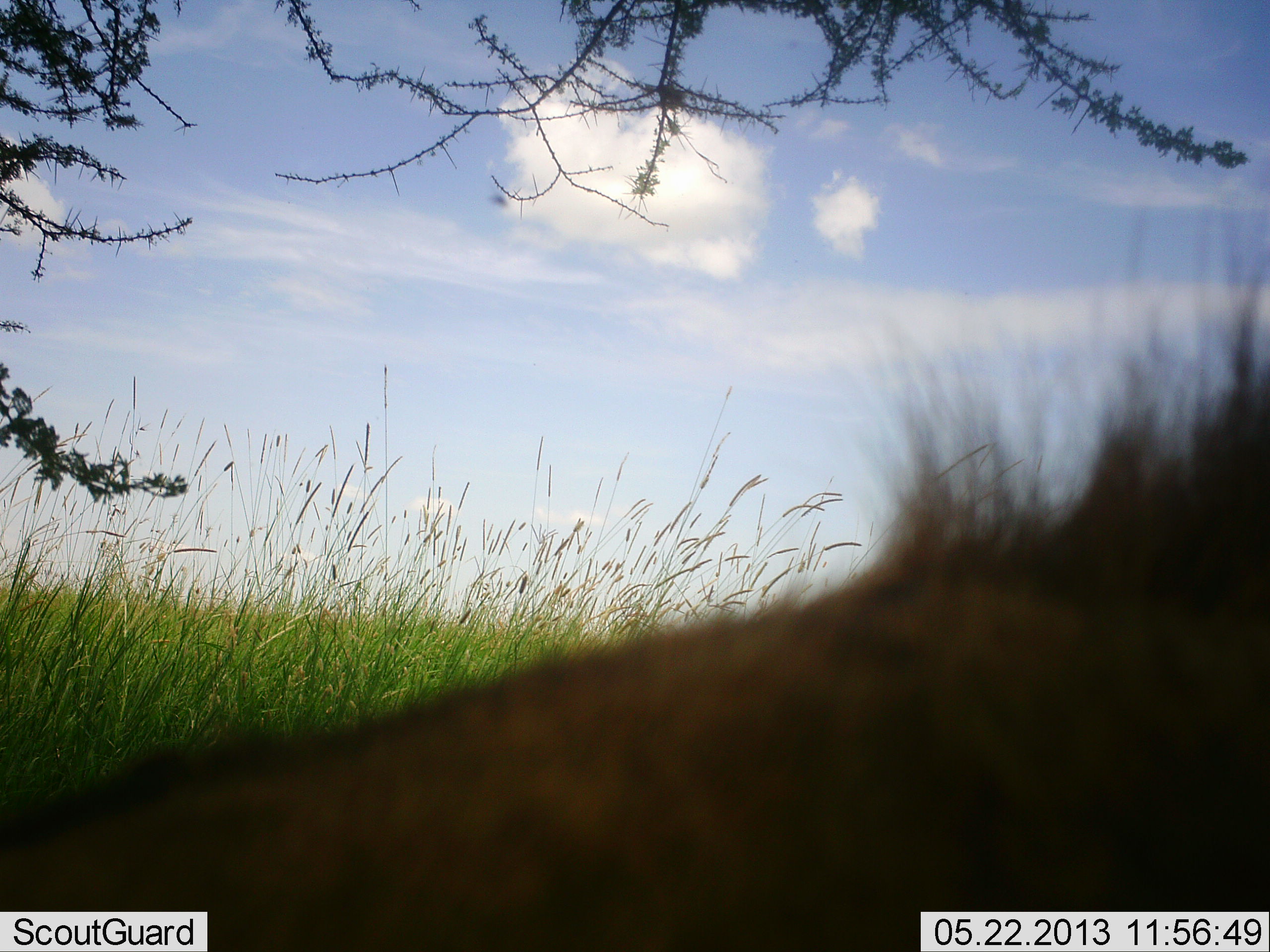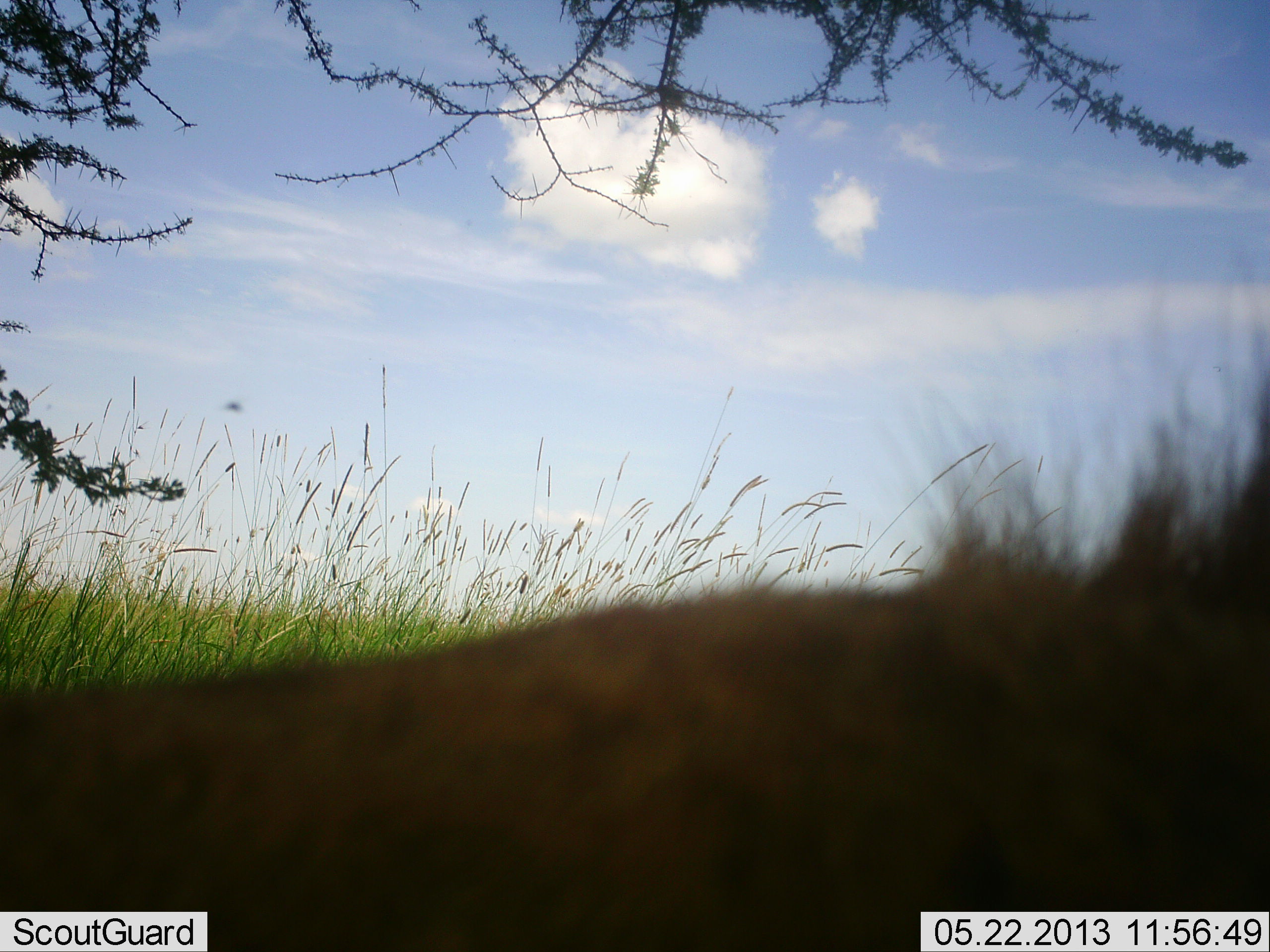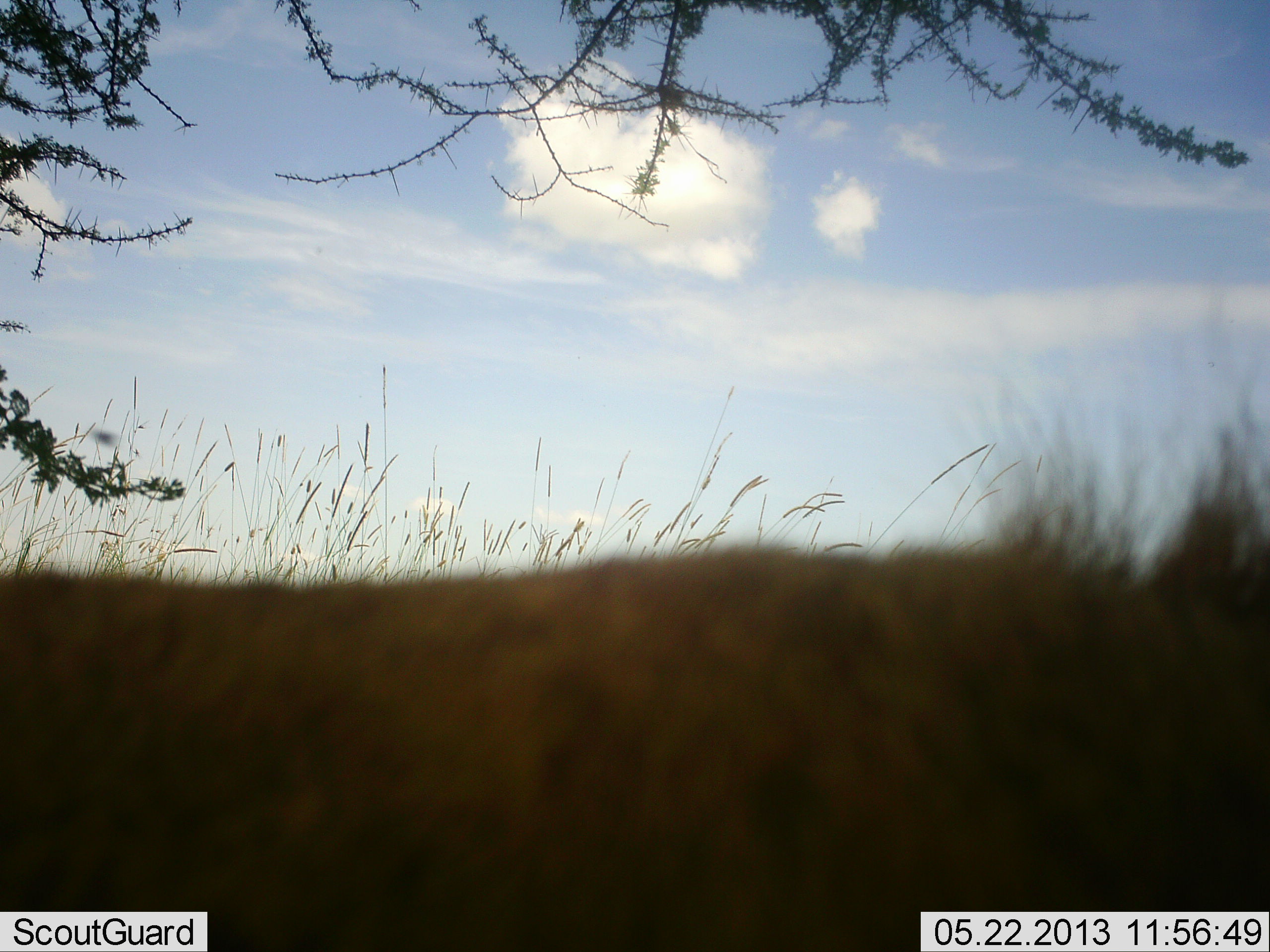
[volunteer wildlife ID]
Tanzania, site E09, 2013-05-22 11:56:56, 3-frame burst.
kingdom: Animalia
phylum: Chordata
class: Mammalia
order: Carnivora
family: Hyaenidae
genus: Crocuta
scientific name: Crocuta crocuta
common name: spotted hyena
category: hyenaspotted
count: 1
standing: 75%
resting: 12%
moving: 12%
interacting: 0%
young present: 0%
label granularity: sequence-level